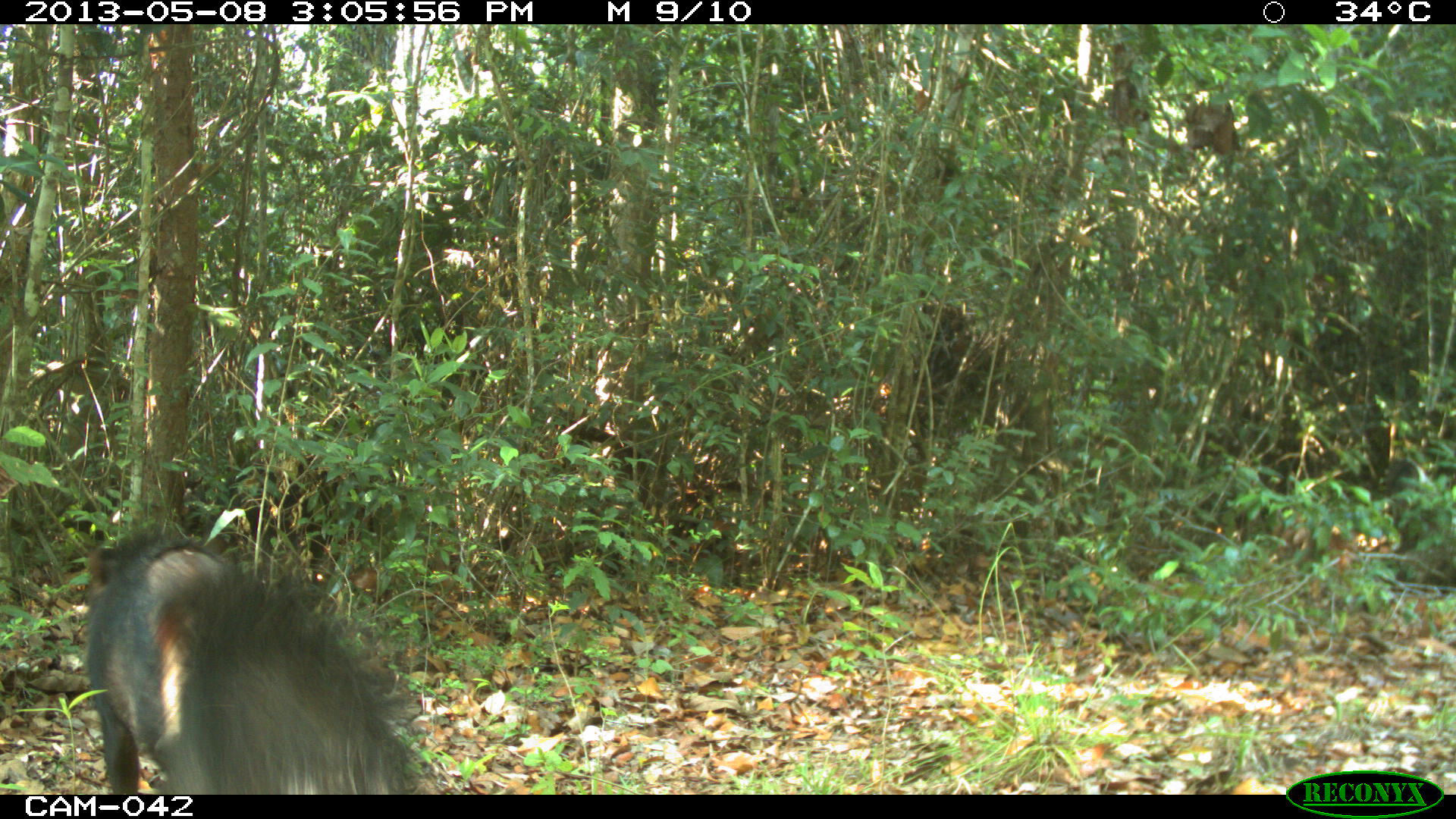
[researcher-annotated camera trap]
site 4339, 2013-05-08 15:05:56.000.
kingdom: Animalia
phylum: Chordata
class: Mammalia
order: Artiodactyla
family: Tayassuidae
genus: Tayassu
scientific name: Tayassu pecari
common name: white-lipped peccary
Tayassu pecari (white-lipped peccary), count 32.